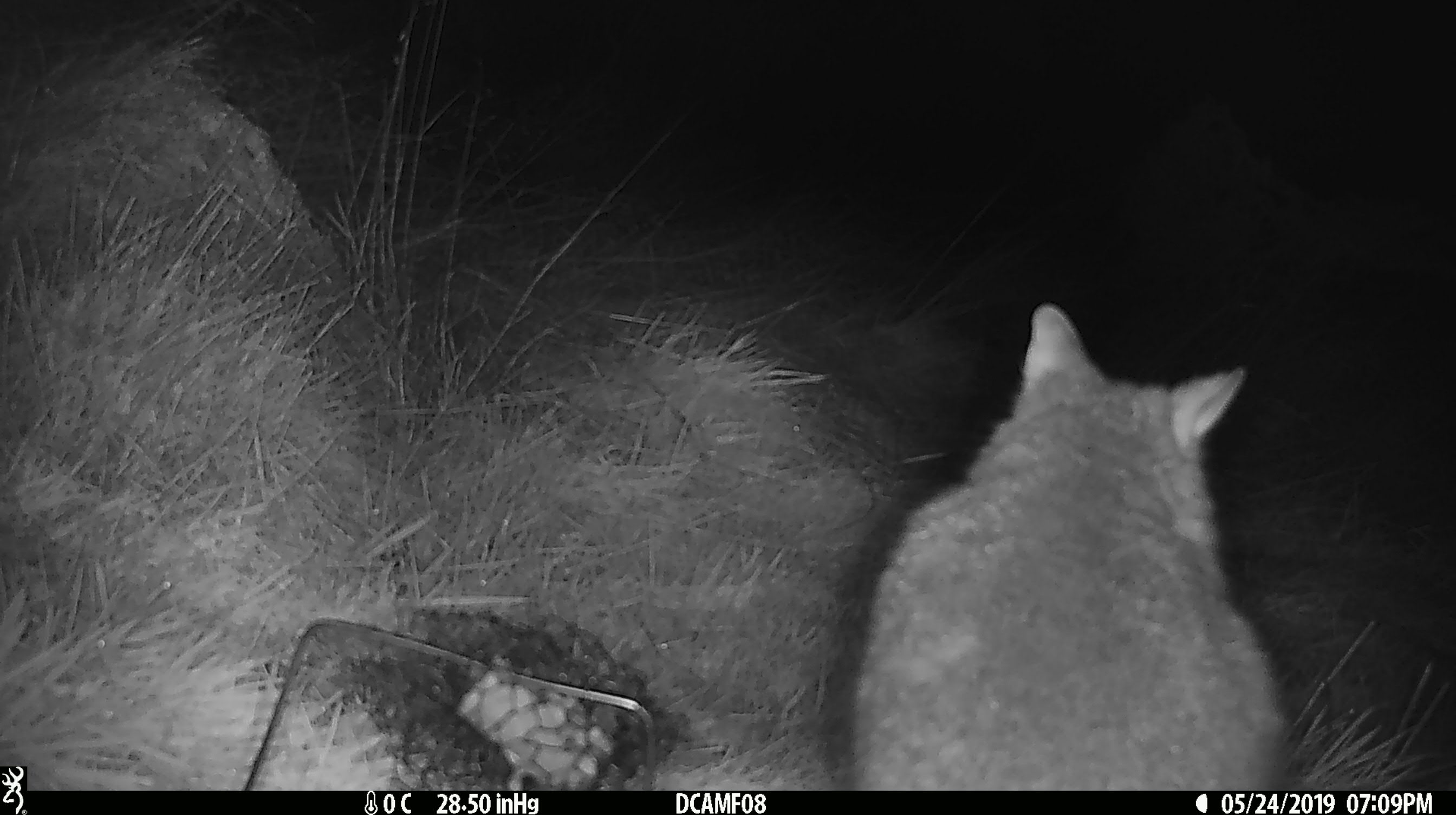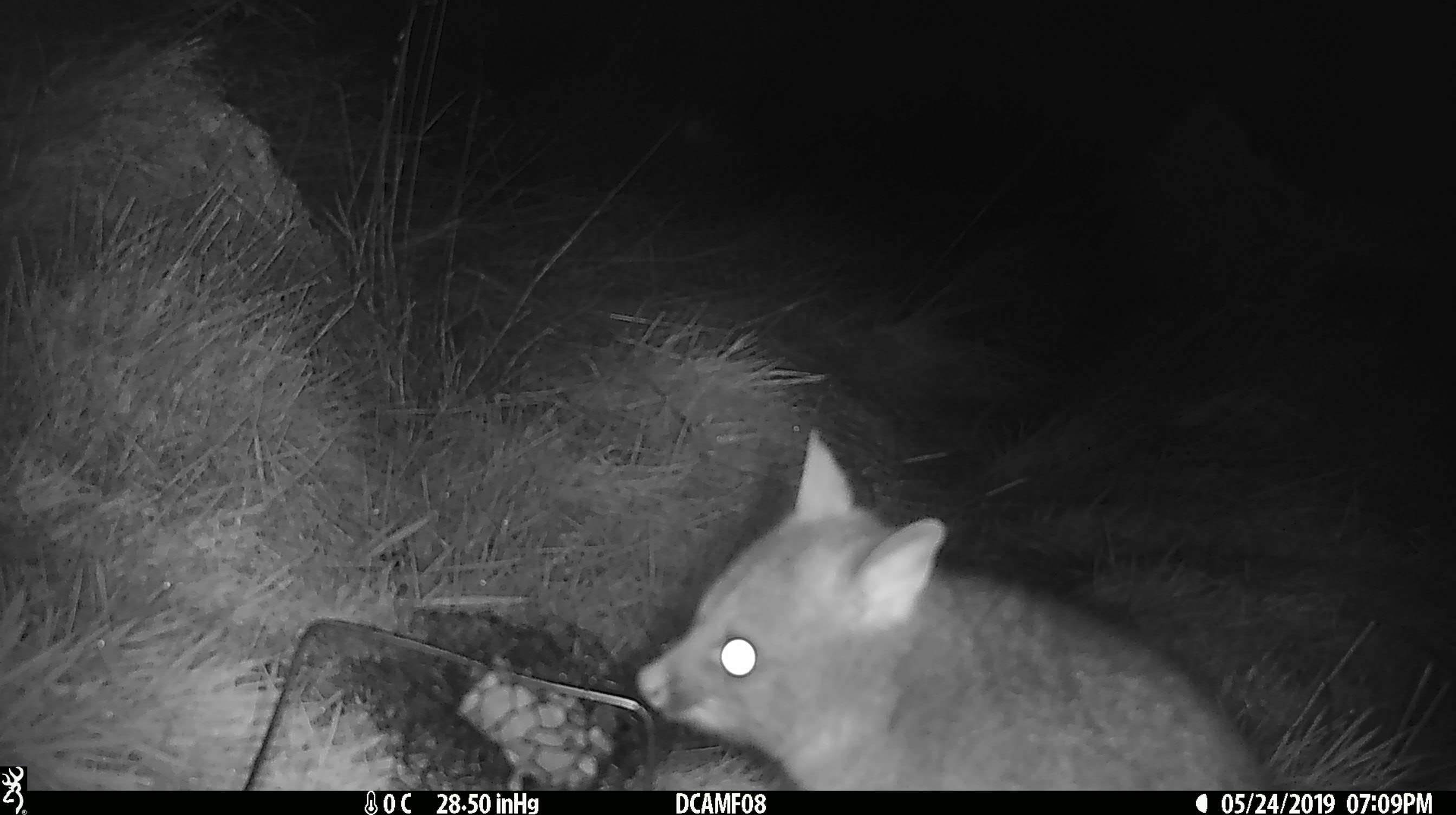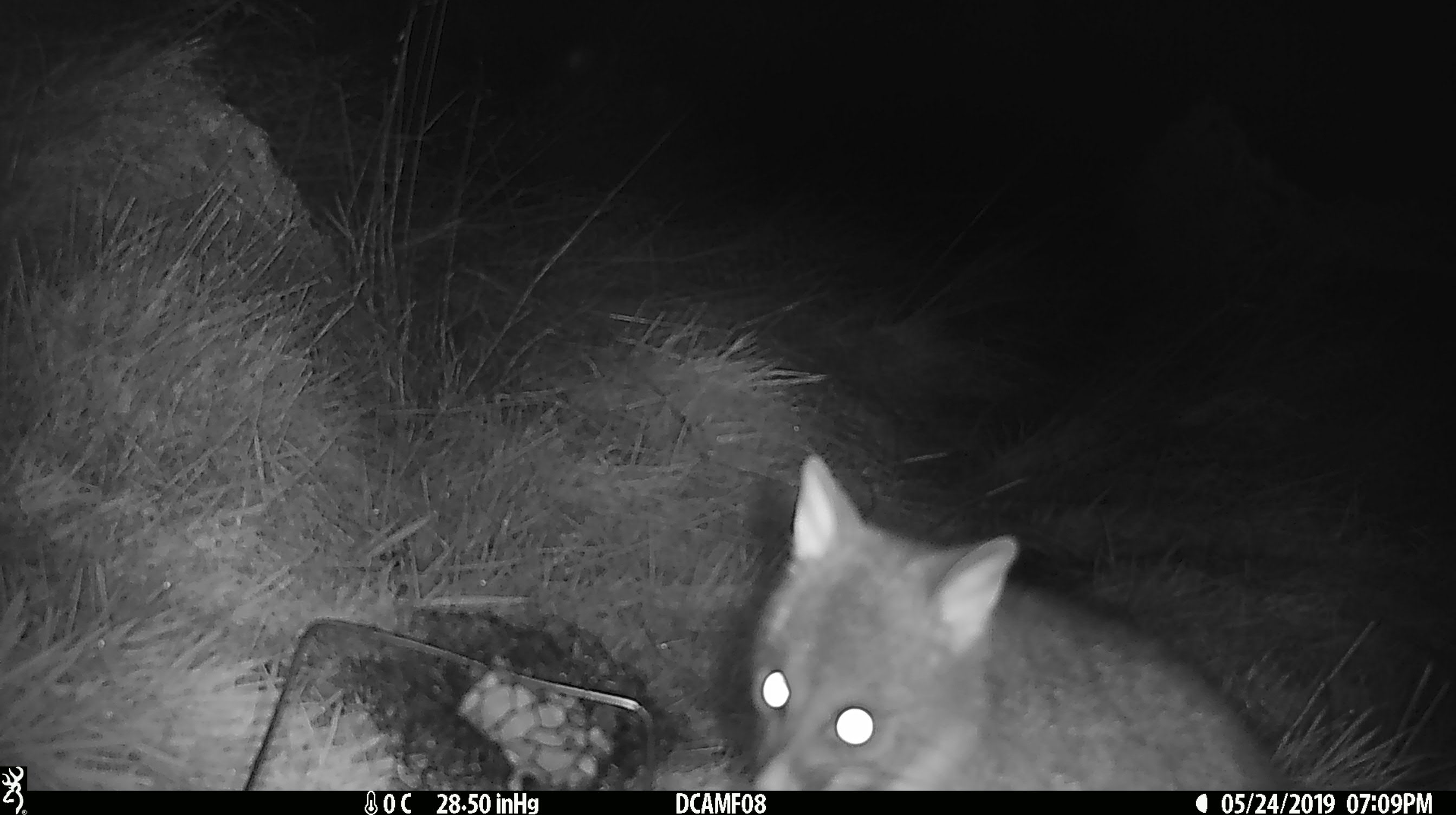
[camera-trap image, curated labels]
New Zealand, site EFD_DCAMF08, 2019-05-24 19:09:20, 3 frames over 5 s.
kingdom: Animalia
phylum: Chordata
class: Mammalia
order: Diprotodontia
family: Phalangeridae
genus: Trichosurus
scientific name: Trichosurus vulpecula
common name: common brushtail possum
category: possum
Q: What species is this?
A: Possum (common brushtail possum) (Trichosurus vulpecula).